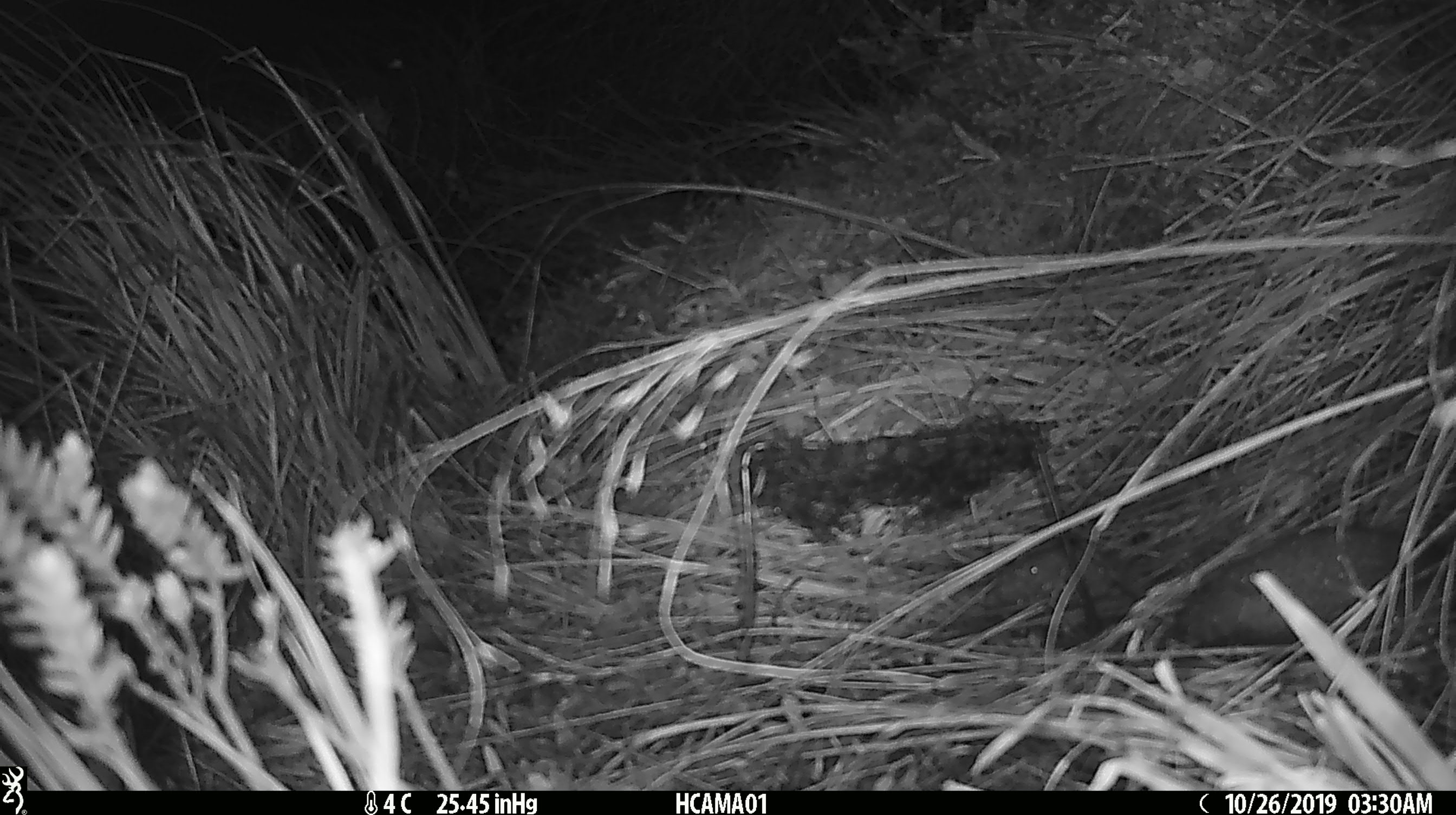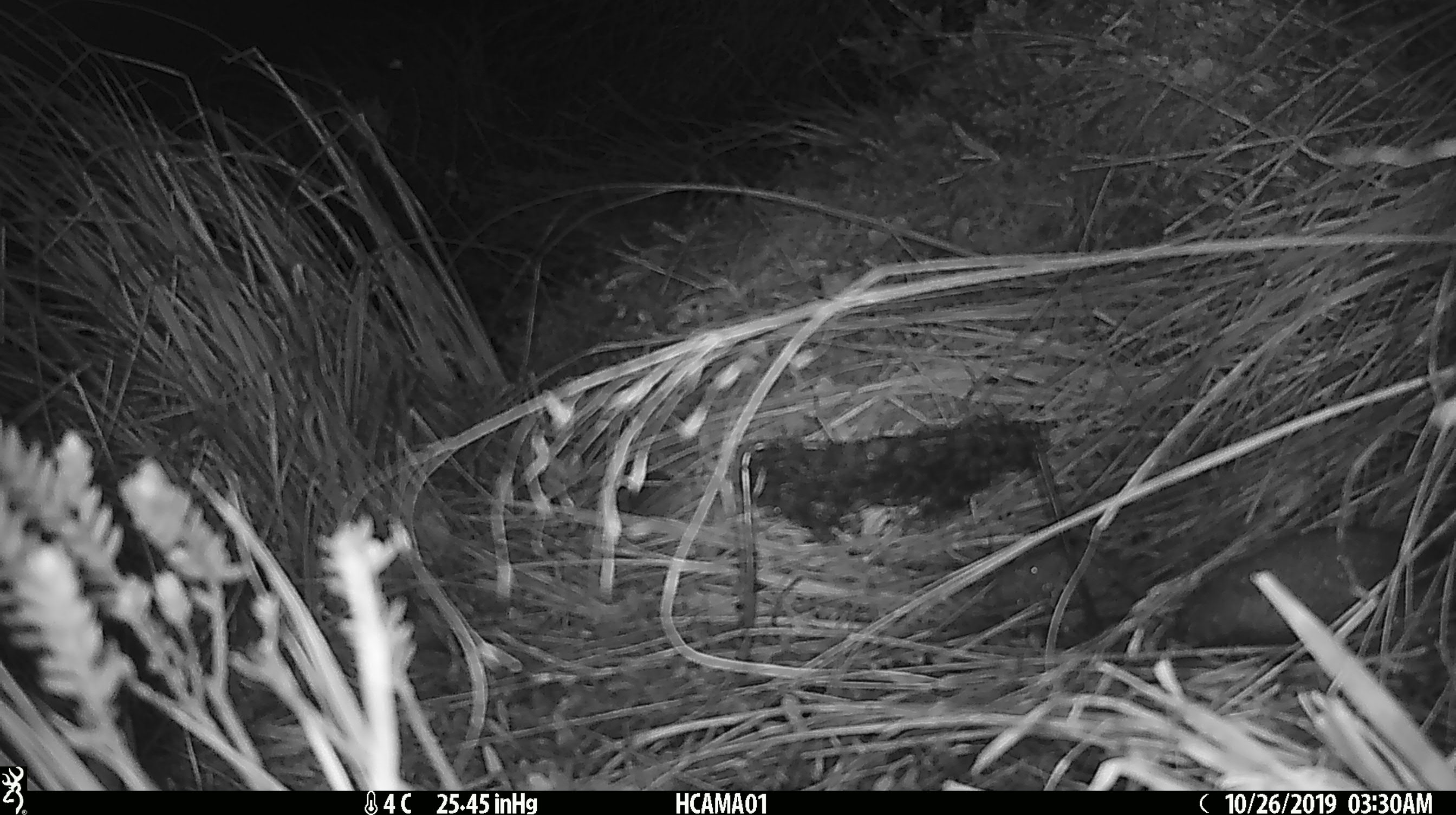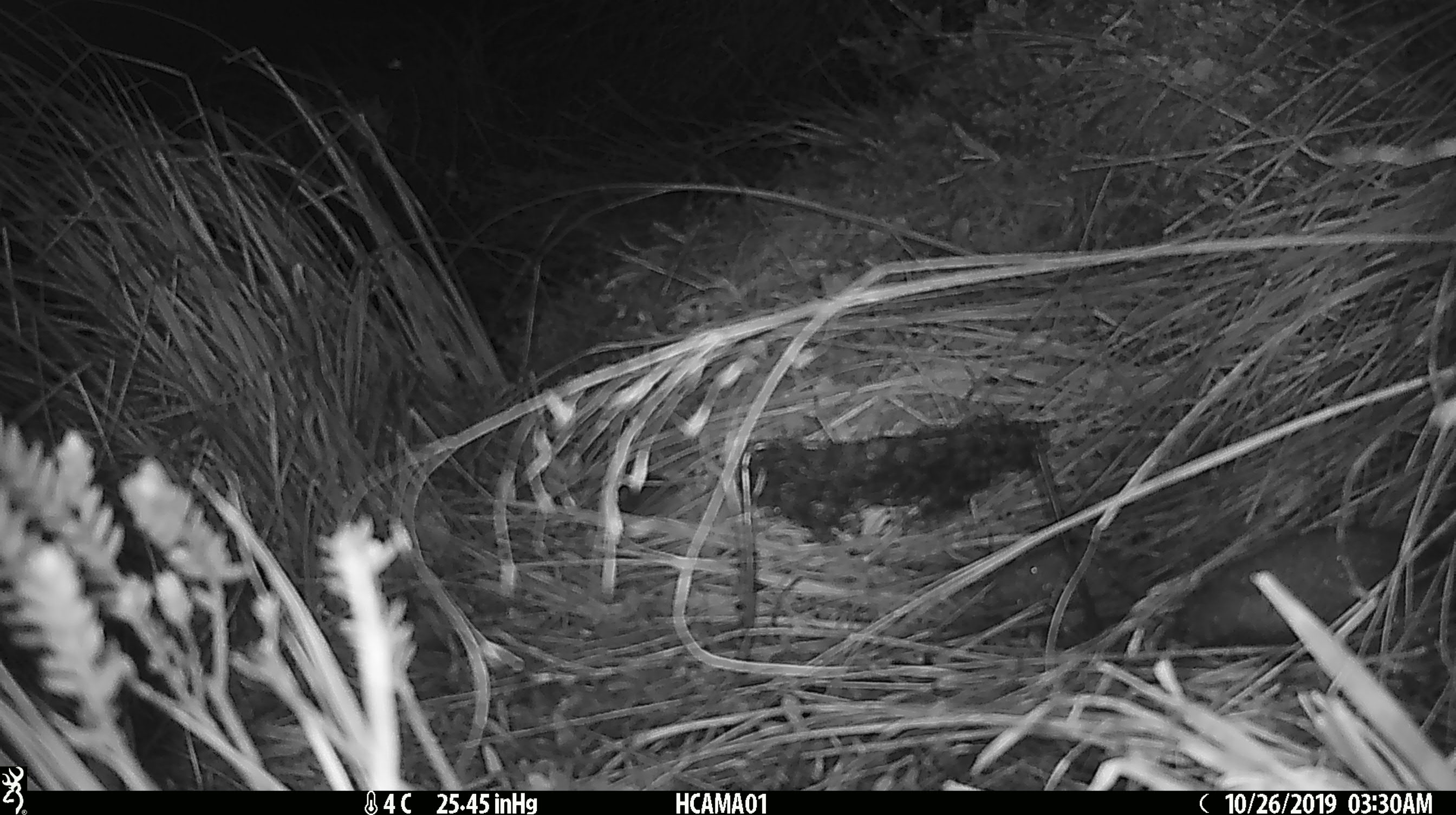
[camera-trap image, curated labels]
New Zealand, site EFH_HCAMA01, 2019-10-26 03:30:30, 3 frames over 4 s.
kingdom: Animalia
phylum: Chordata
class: Mammalia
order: Rodentia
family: Muridae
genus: Mus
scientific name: Mus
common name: mouse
Mouse (Mus).